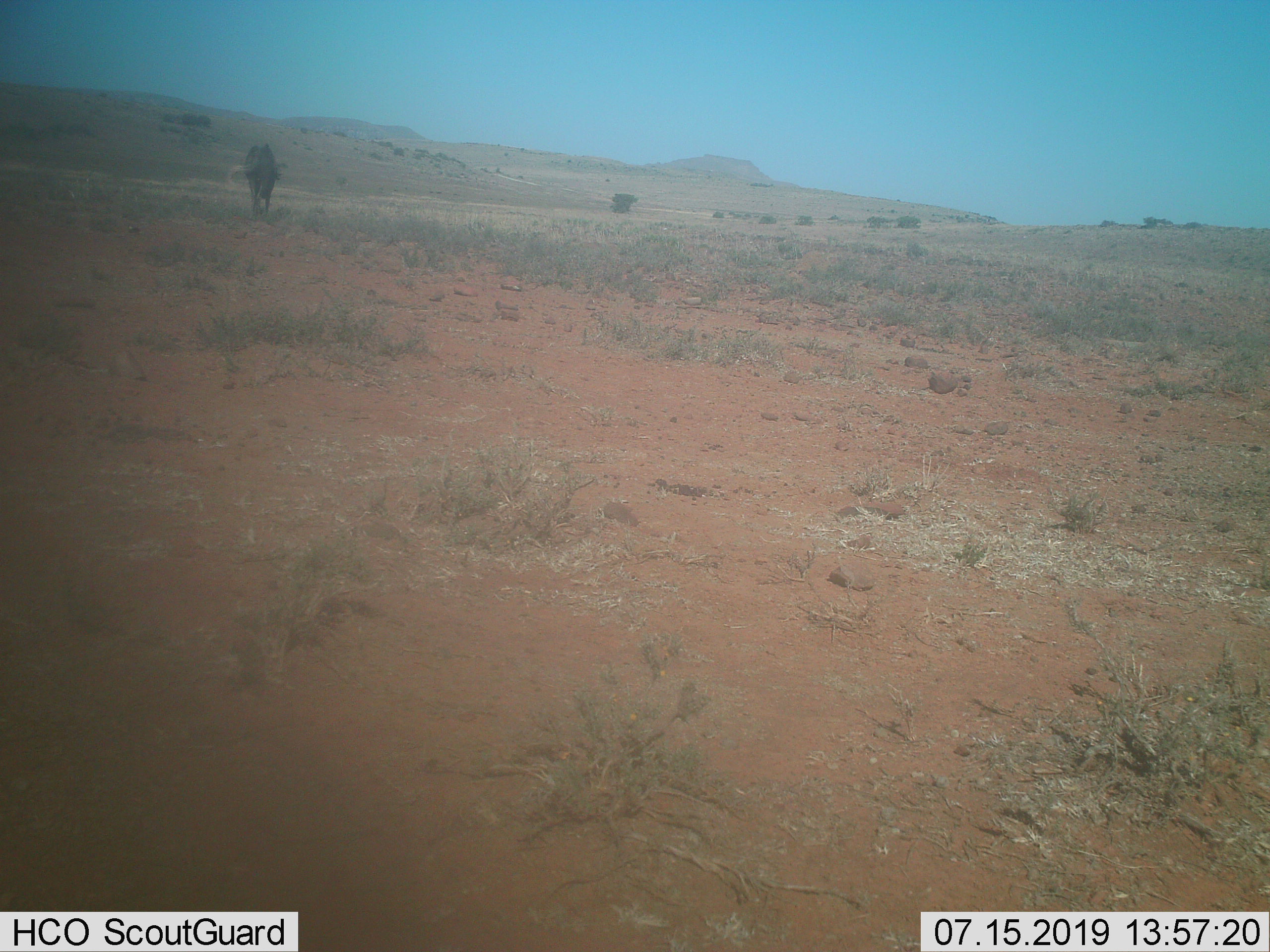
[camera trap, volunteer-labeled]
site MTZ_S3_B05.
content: unidentified animal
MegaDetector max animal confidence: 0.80